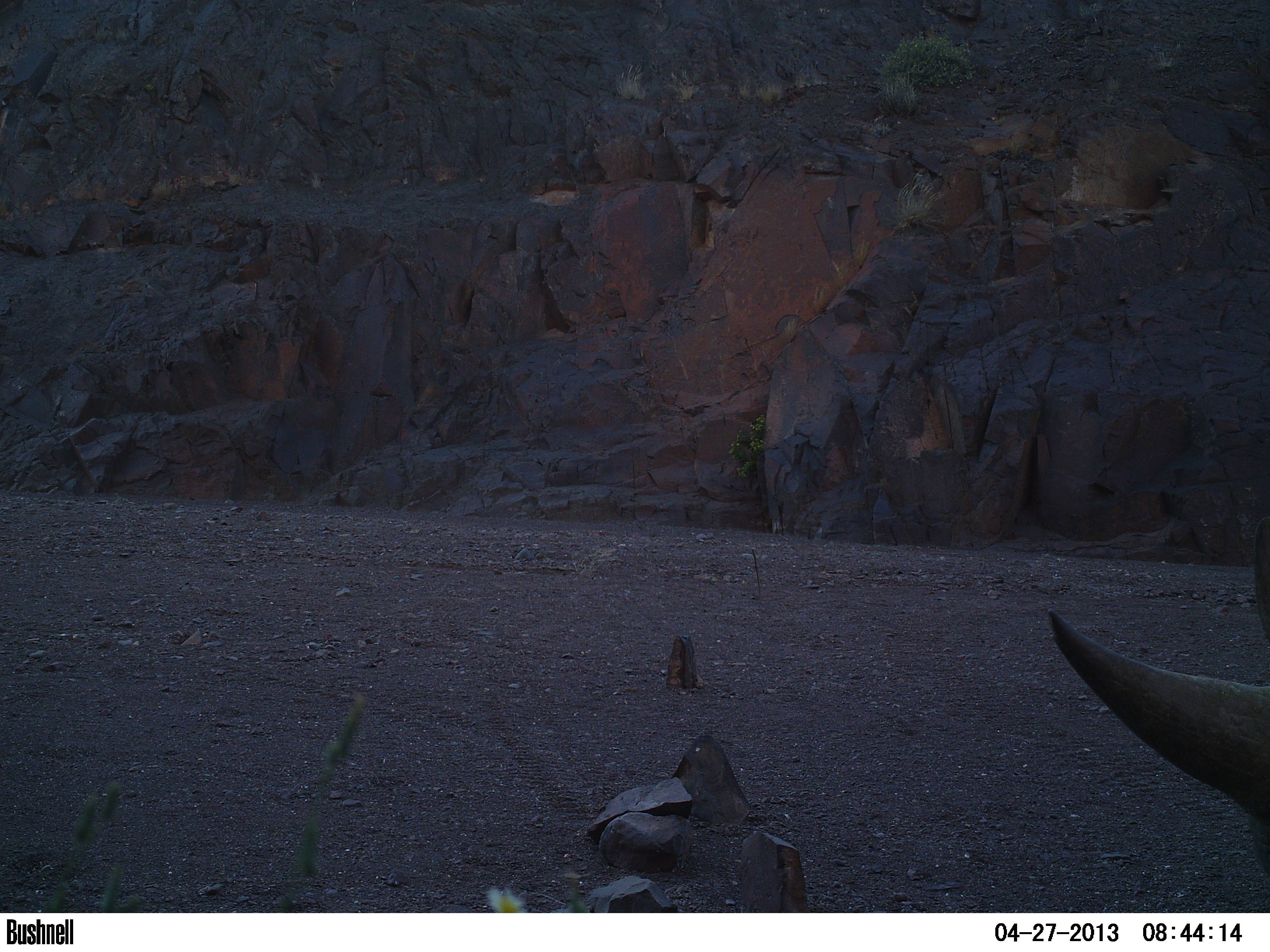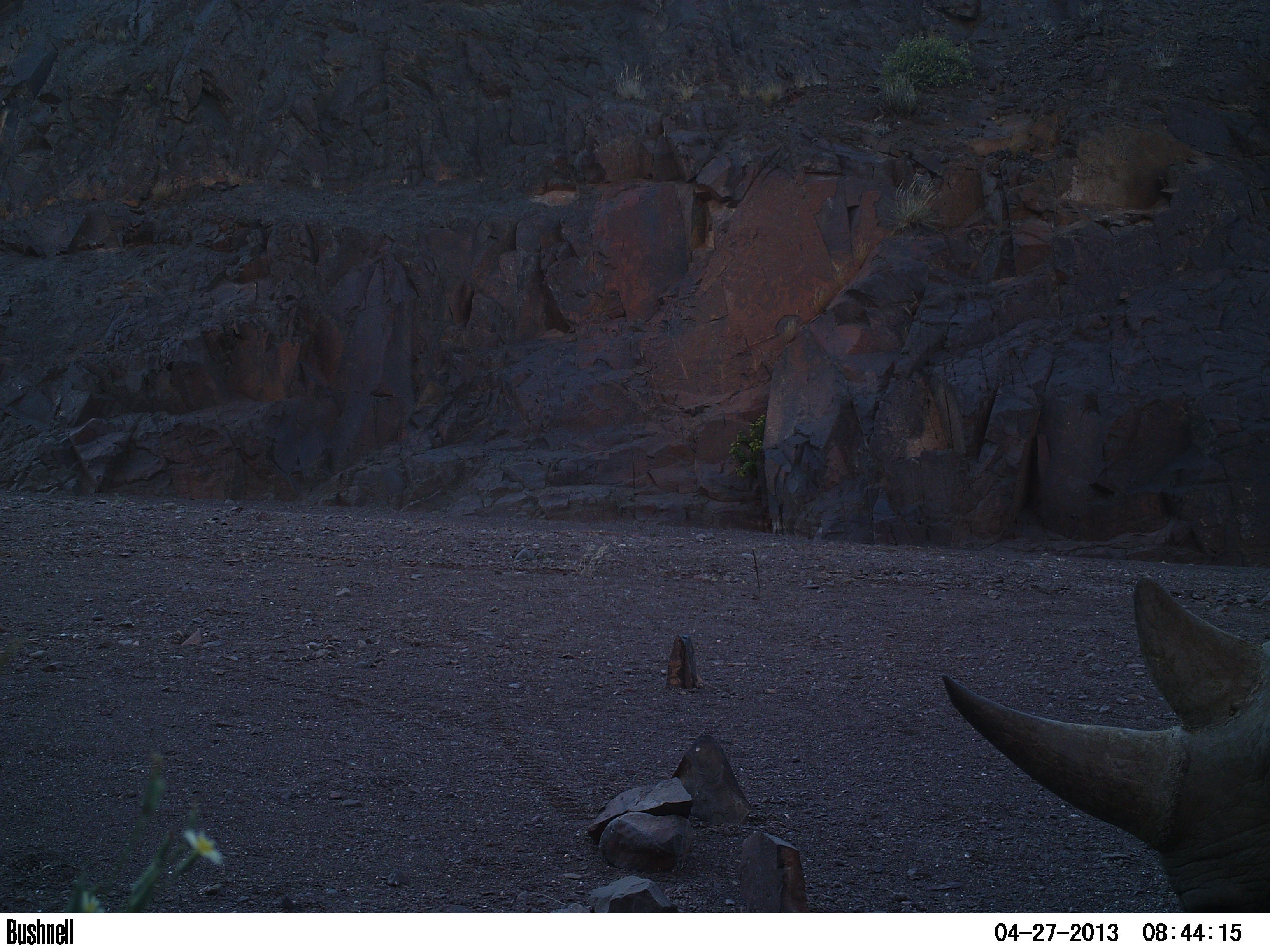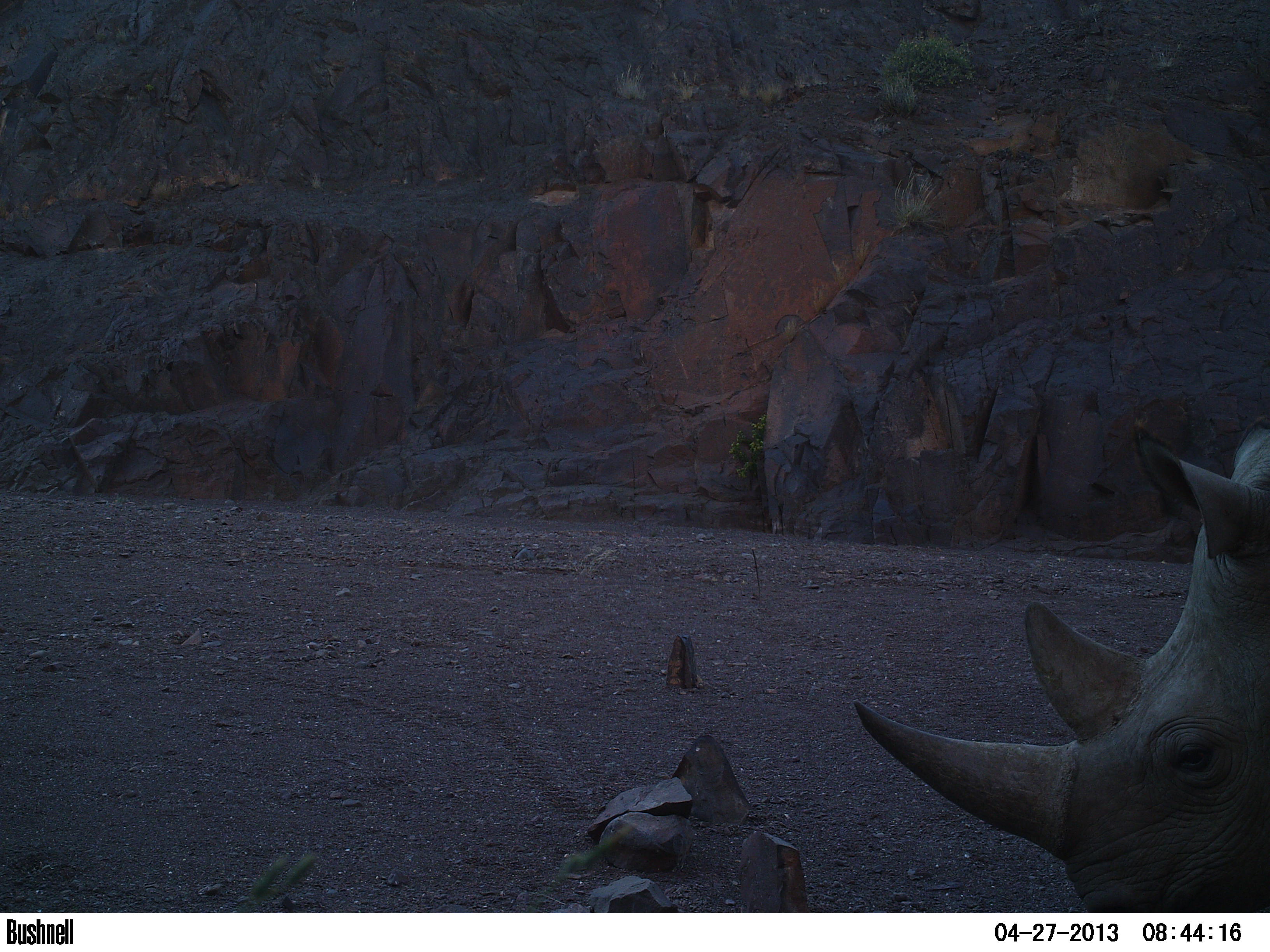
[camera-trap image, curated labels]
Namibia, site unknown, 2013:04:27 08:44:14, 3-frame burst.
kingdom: Animalia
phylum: Chordata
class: Mammalia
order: Perissodactyla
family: Rhinocerotidae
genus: Diceros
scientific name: Diceros bicornis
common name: black rhinoceros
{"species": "Diceros bicornis (black rhinoceros)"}